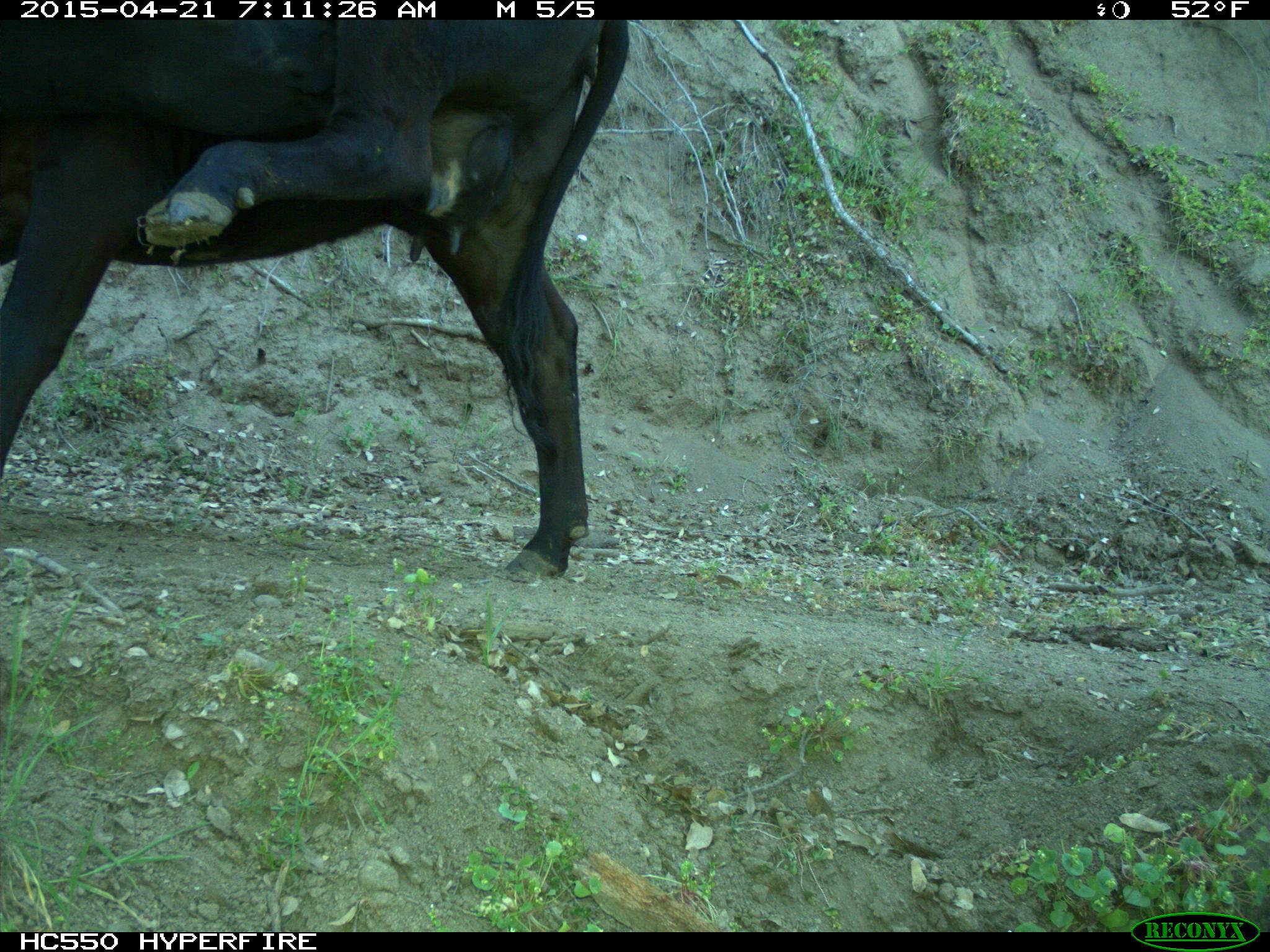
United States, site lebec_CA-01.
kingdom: Animalia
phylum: Chordata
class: Mammalia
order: Artiodactyla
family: Bovidae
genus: Bos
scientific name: Bos taurus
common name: domestic cow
Bos taurus (domestic cow).